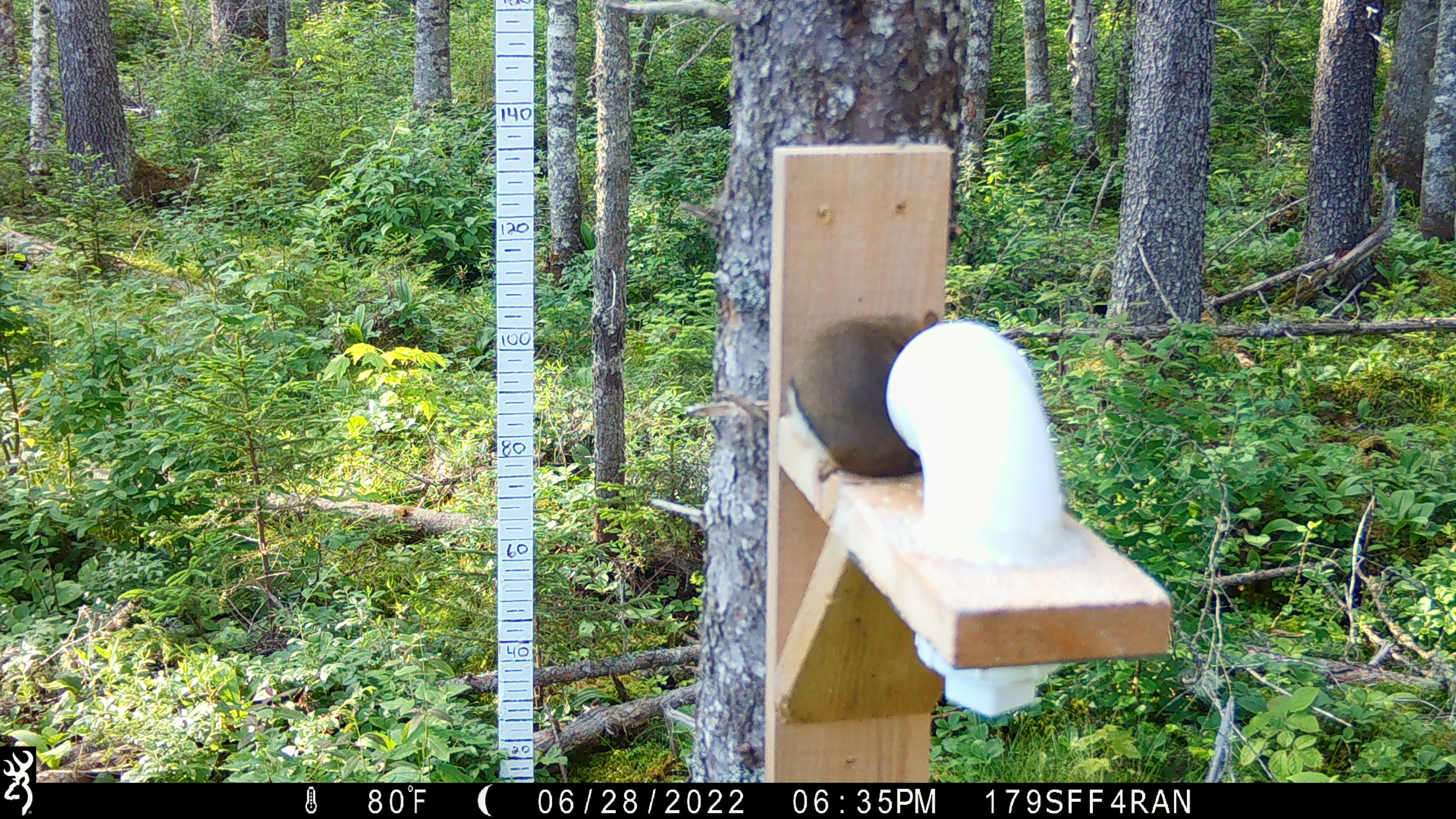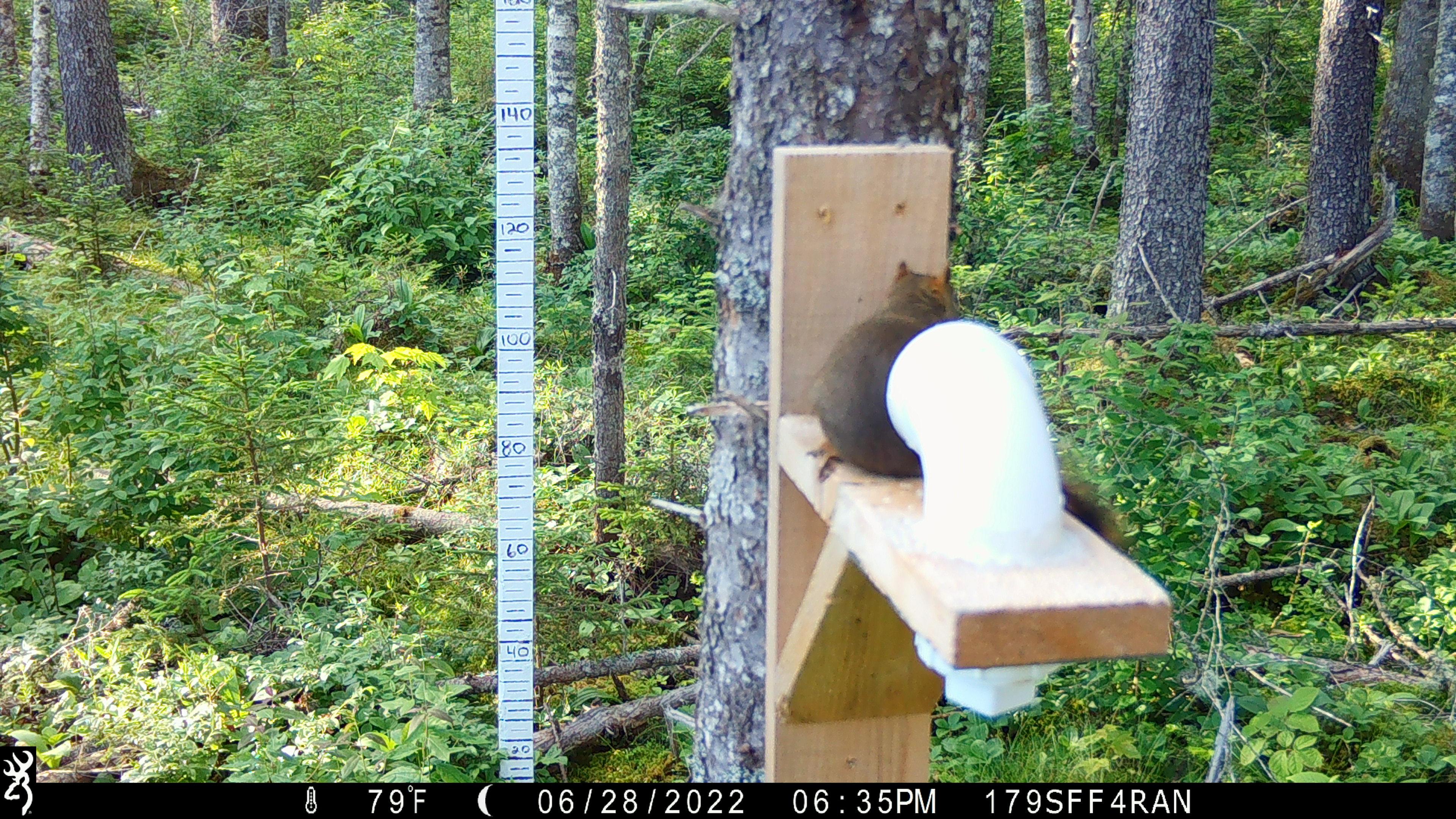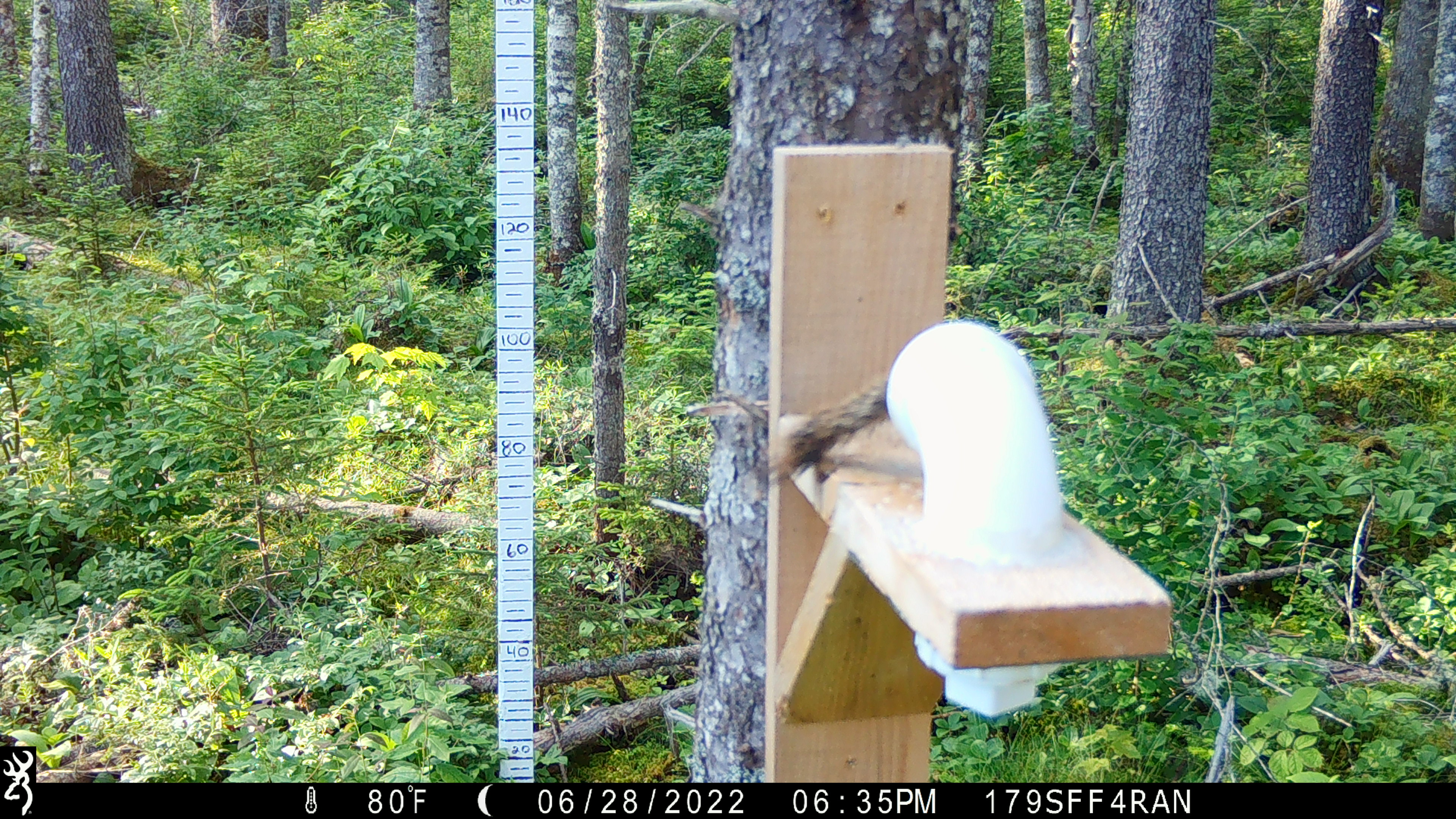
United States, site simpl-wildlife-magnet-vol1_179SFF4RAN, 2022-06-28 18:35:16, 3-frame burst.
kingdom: Animalia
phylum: Chordata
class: Mammalia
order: Rodentia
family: Sciuridae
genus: Tamiasciurus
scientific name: Tamiasciurus hudsonicus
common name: red squirrel